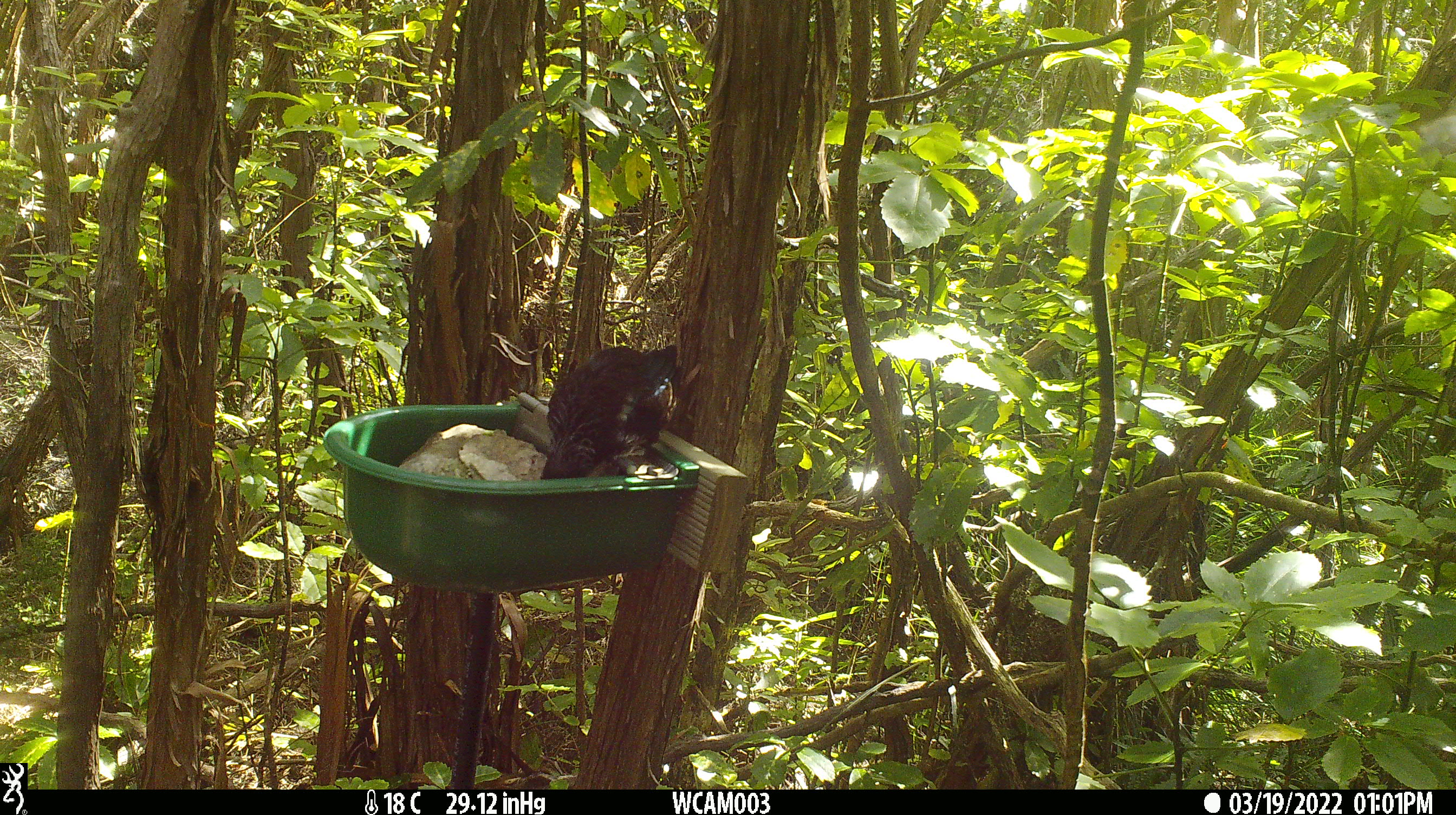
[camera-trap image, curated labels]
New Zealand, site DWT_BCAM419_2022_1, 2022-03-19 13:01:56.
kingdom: Animalia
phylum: Chordata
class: Aves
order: Passeriformes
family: Meliphagidae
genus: Prosthemadera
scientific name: Prosthemadera novaeseelandiae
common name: tui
Tui (Prosthemadera novaeseelandiae).